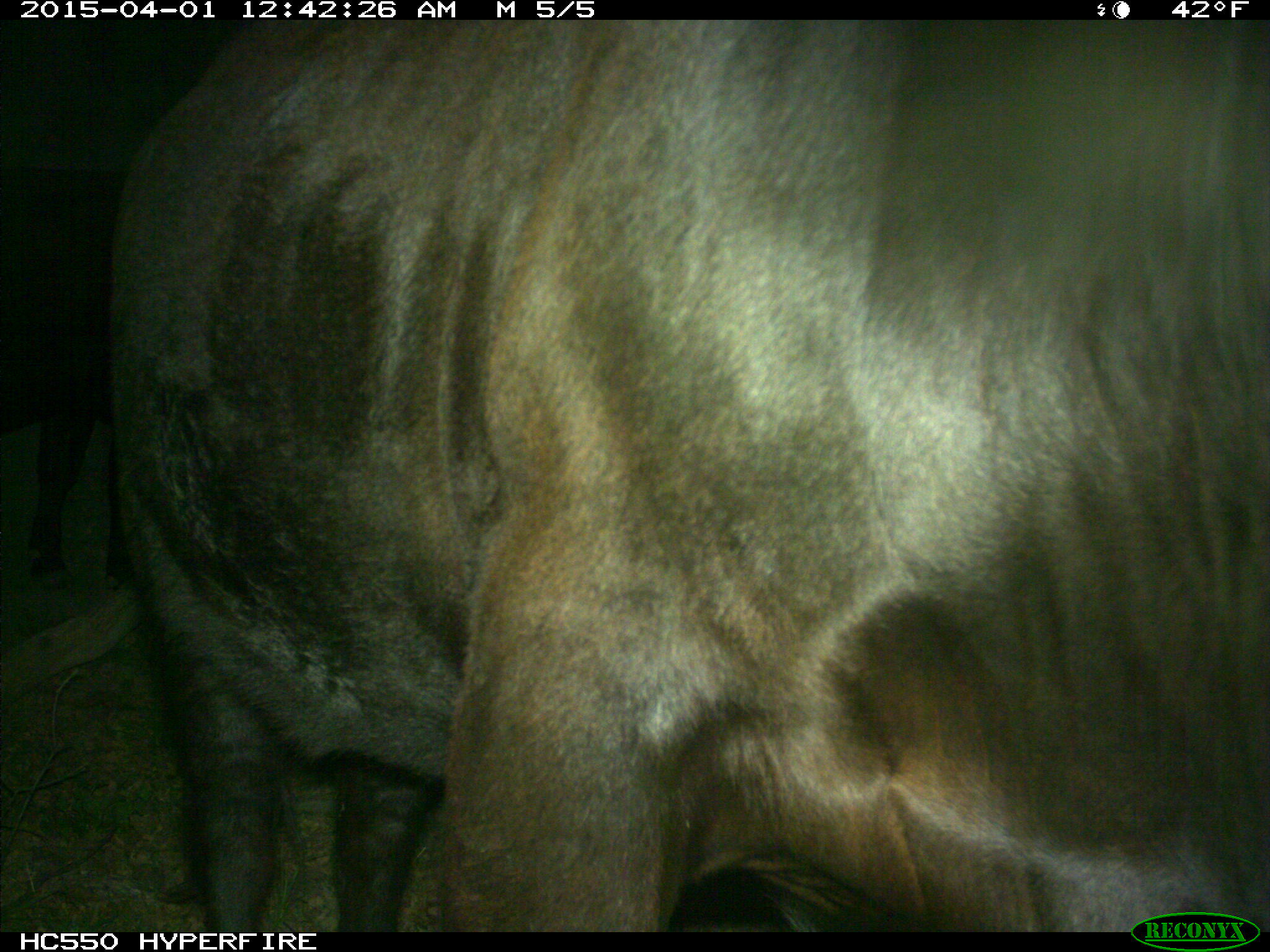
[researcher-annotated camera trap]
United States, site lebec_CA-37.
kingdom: Animalia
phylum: Chordata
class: Mammalia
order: Artiodactyla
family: Bovidae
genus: Bos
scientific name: Bos taurus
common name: domestic cow